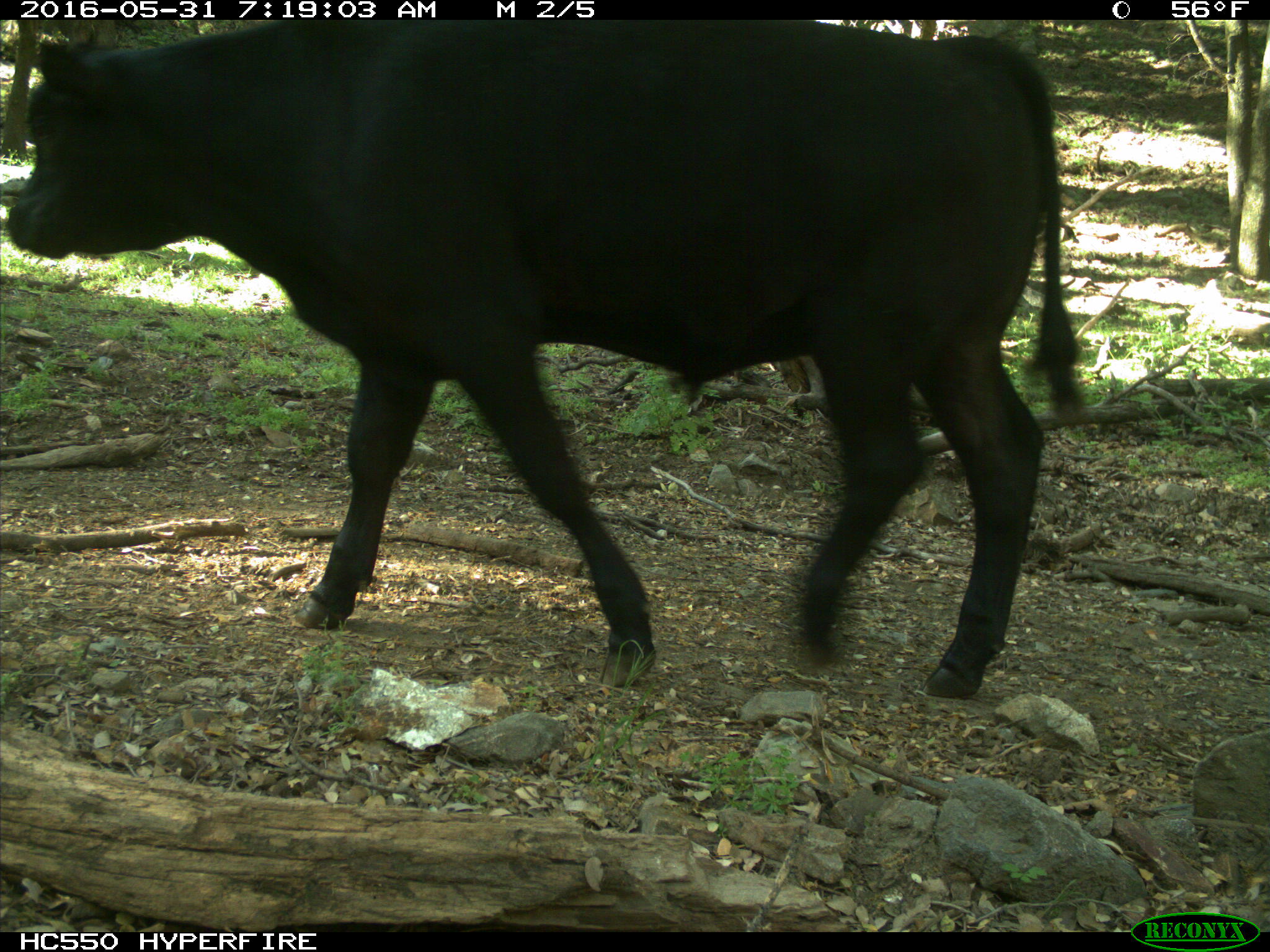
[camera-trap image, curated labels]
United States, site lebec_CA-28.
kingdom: Animalia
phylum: Chordata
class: Mammalia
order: Artiodactyla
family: Bovidae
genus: Bos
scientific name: Bos taurus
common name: domestic cow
Bos taurus (domestic cow).